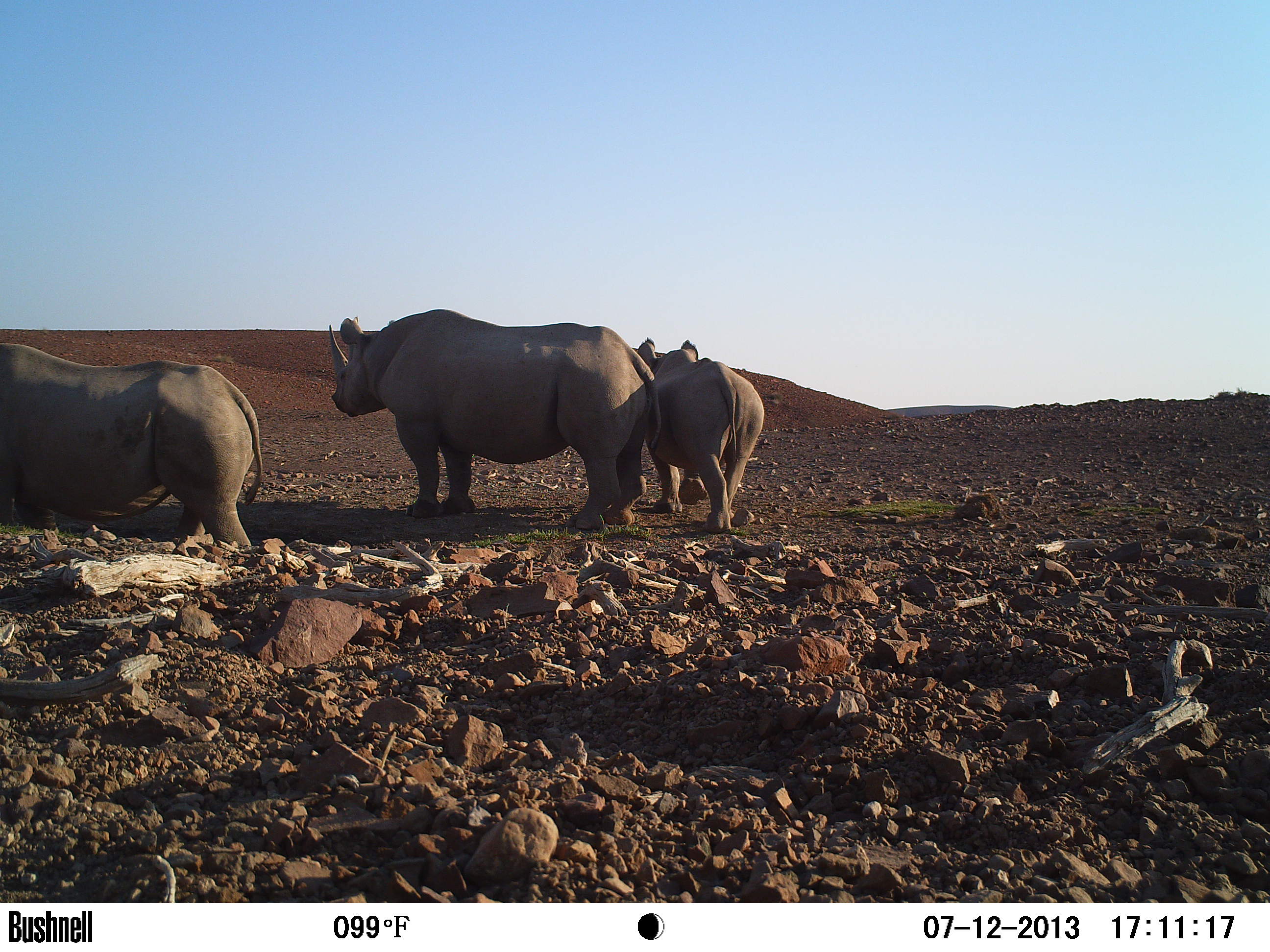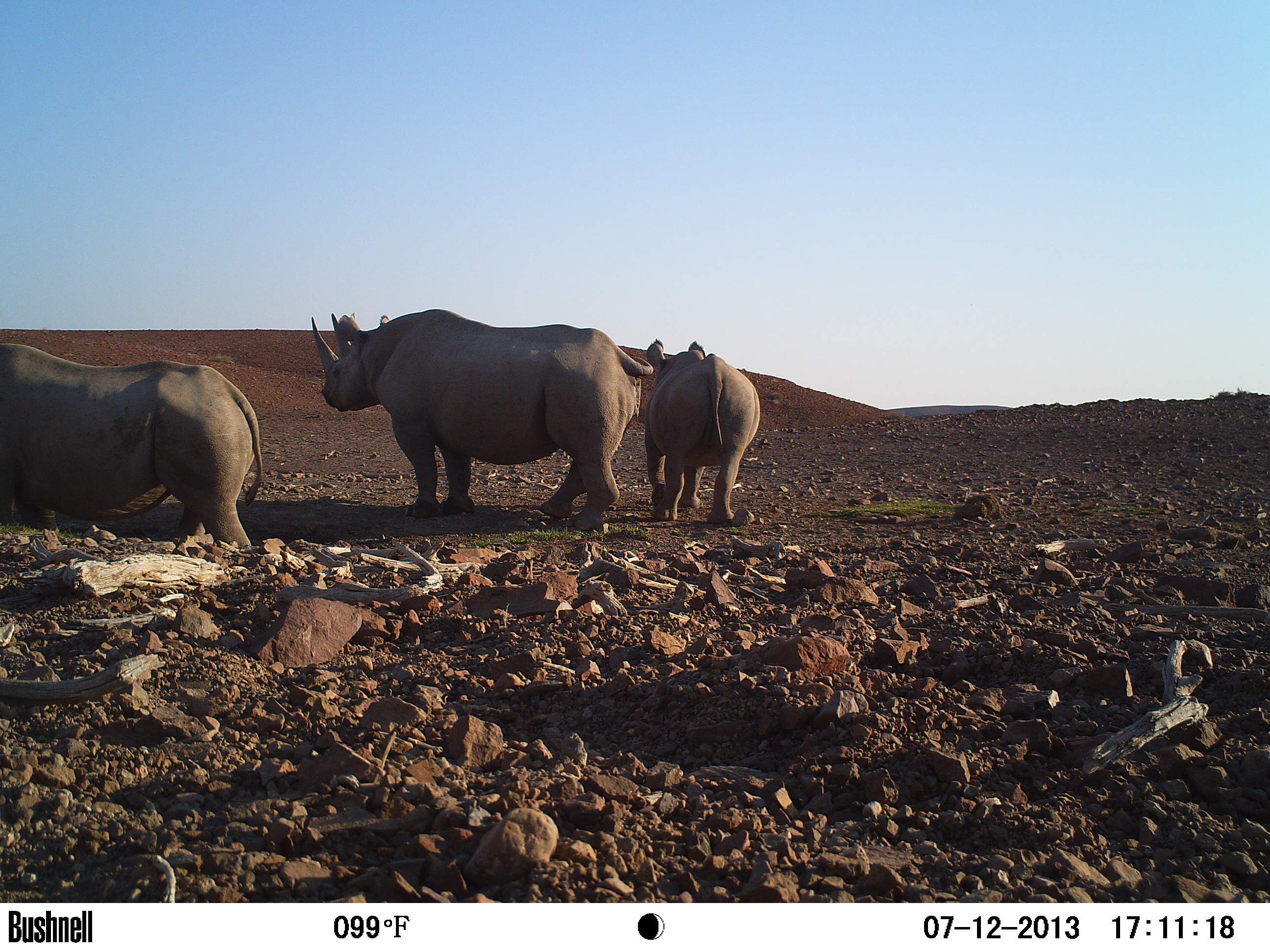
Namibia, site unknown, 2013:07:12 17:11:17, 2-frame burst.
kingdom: Animalia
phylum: Chordata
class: Mammalia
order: Perissodactyla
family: Rhinocerotidae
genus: Diceros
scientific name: Diceros bicornis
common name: black rhinoceros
Diceros bicornis (black rhinoceros).